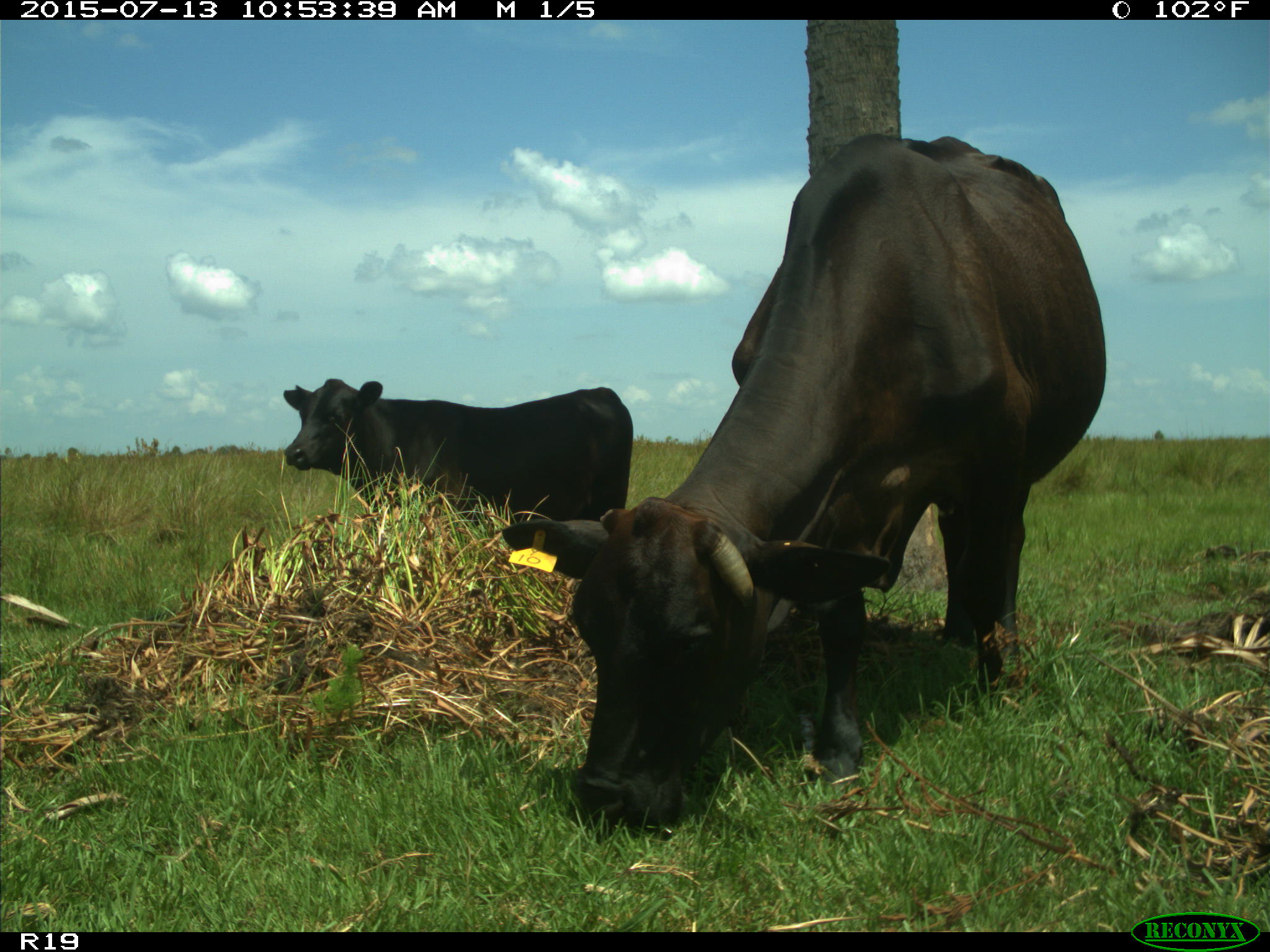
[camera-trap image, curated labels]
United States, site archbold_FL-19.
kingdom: Animalia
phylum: Chordata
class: Mammalia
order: Artiodactyla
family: Bovidae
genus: Bos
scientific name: Bos taurus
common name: domestic cow